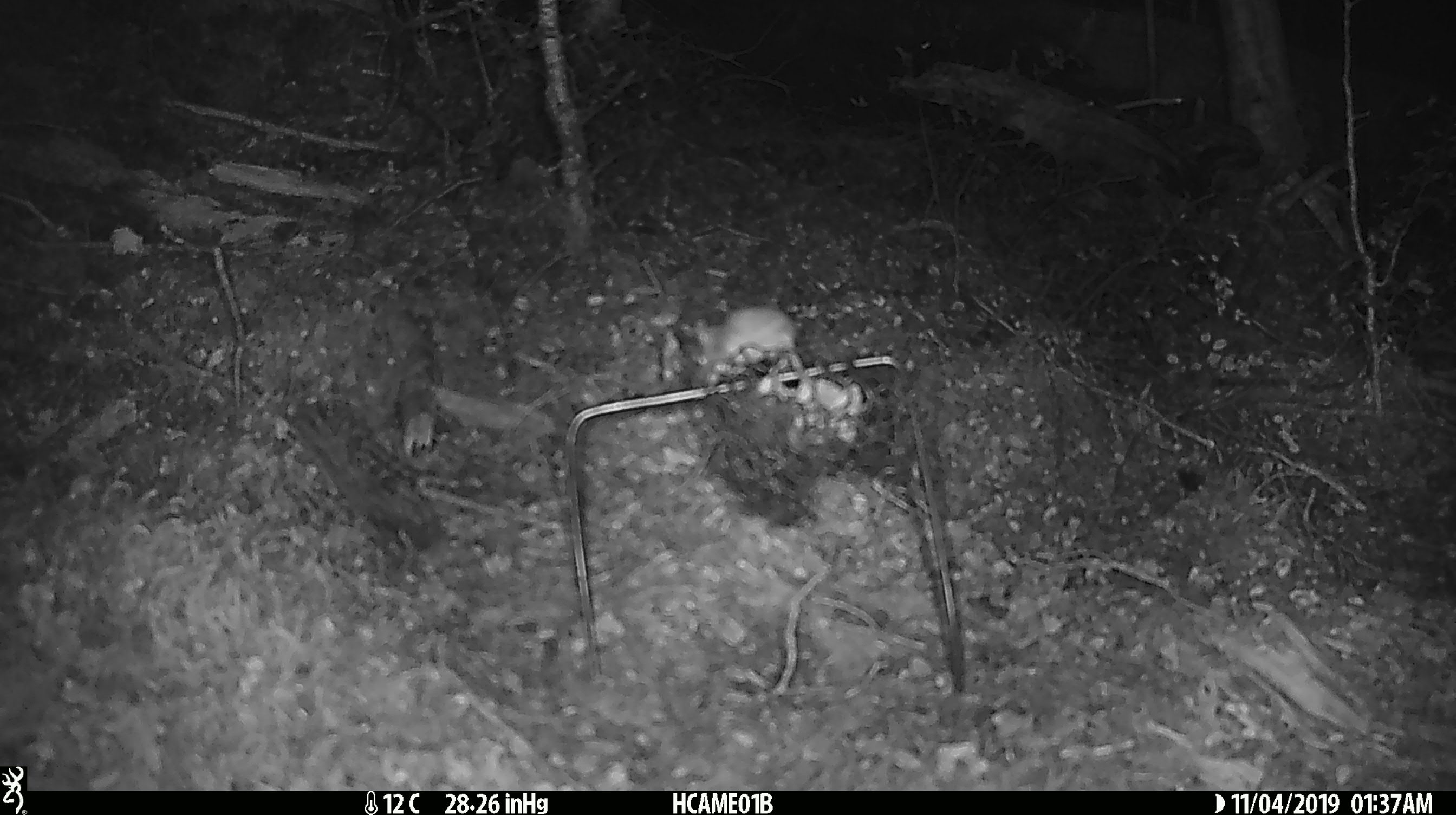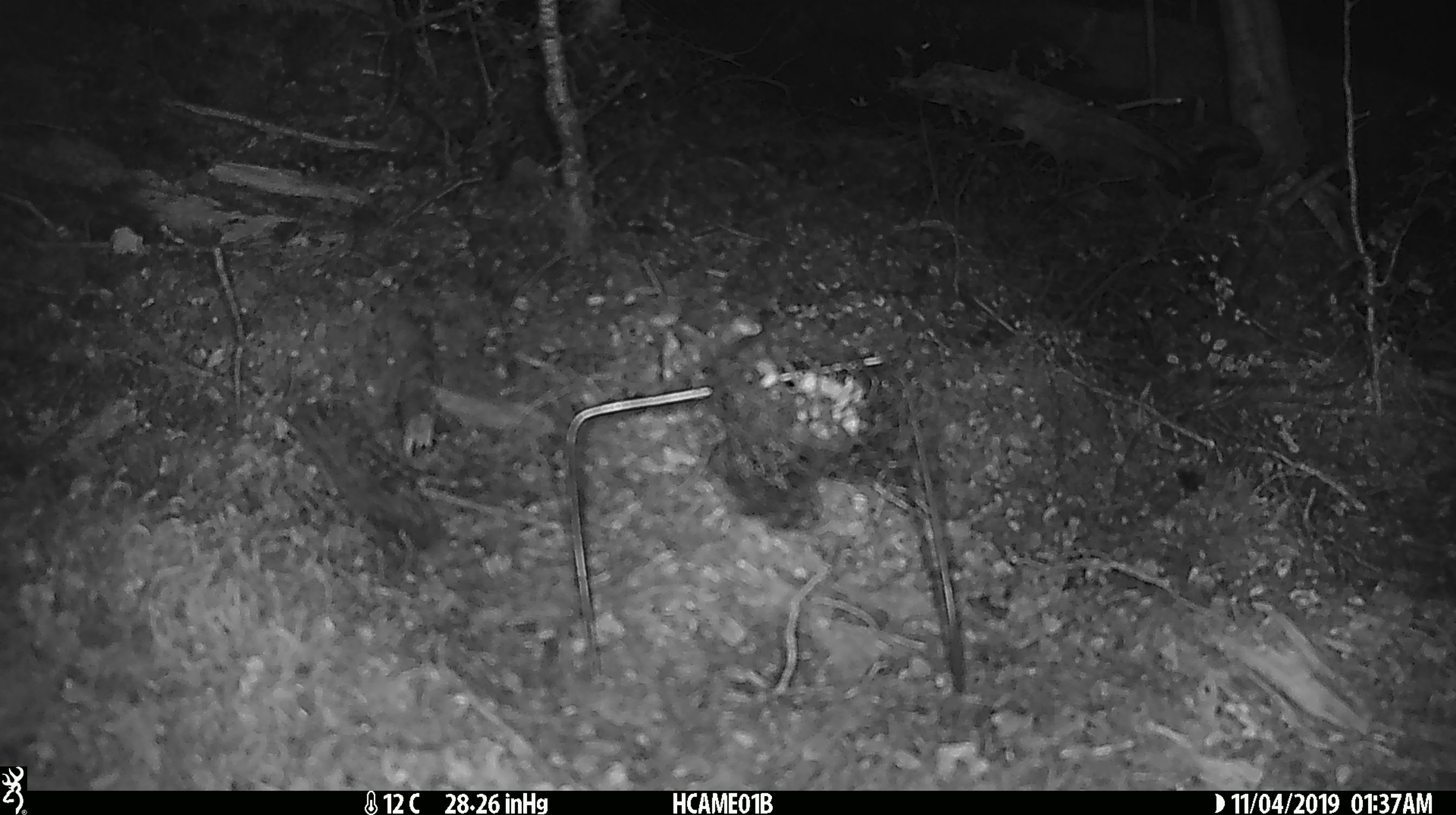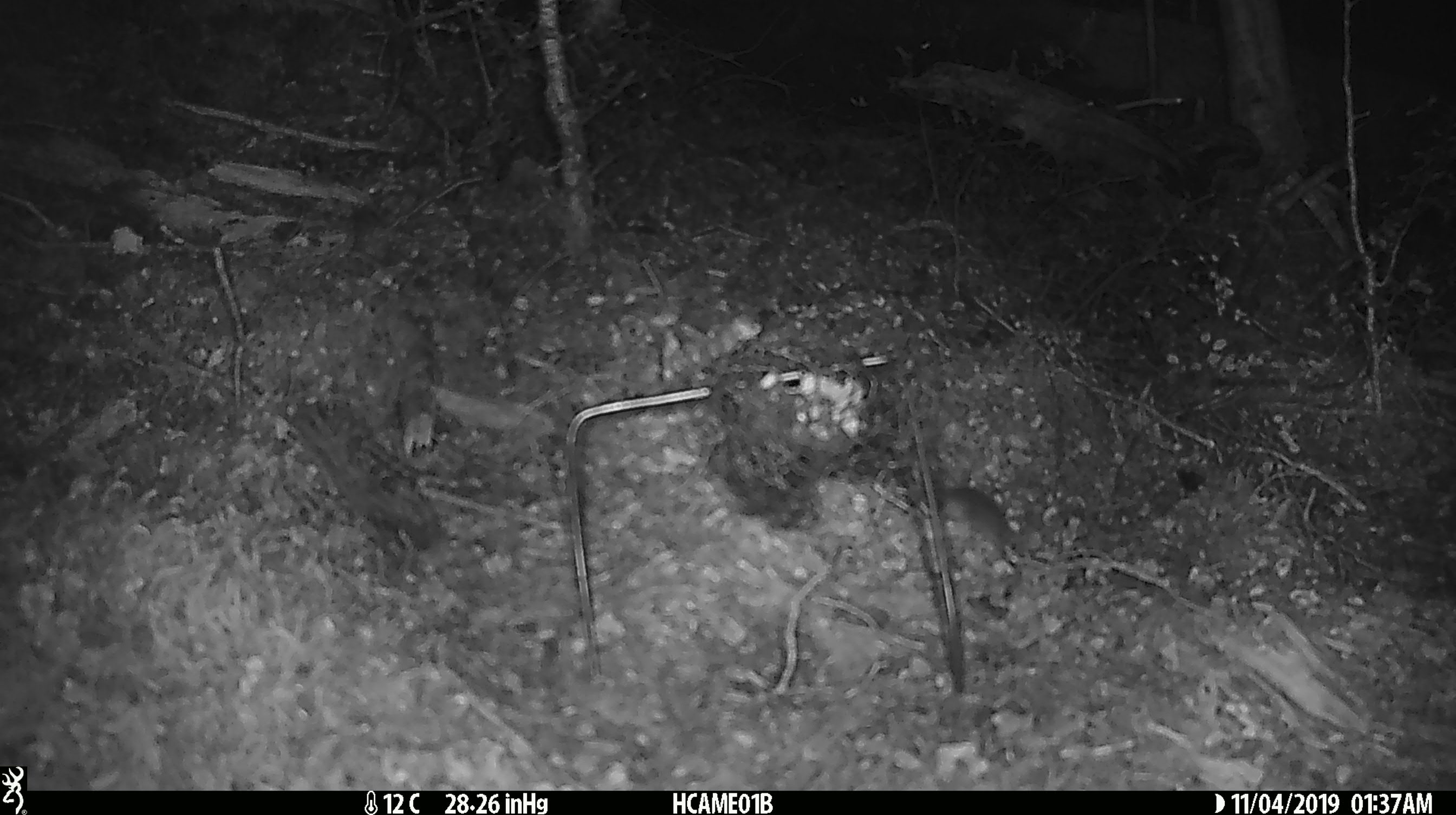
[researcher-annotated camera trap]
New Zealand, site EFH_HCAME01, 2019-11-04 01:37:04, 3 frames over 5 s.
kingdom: Animalia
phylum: Chordata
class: Mammalia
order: Rodentia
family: Muridae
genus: Mus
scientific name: Mus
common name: mouse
Mouse (Mus).